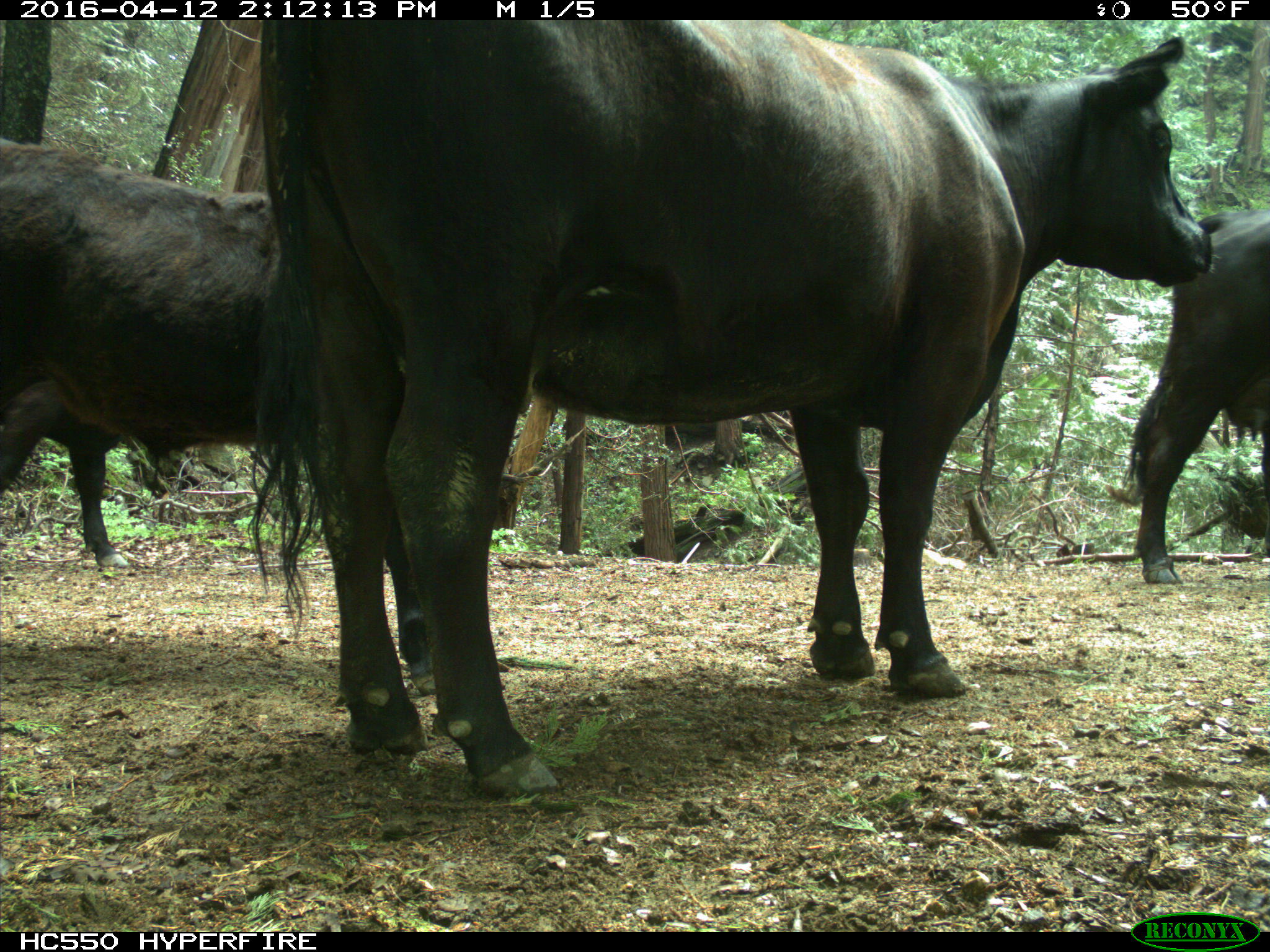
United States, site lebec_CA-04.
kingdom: Animalia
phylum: Chordata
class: Mammalia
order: Artiodactyla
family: Bovidae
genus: Bos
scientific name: Bos taurus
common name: domestic cow